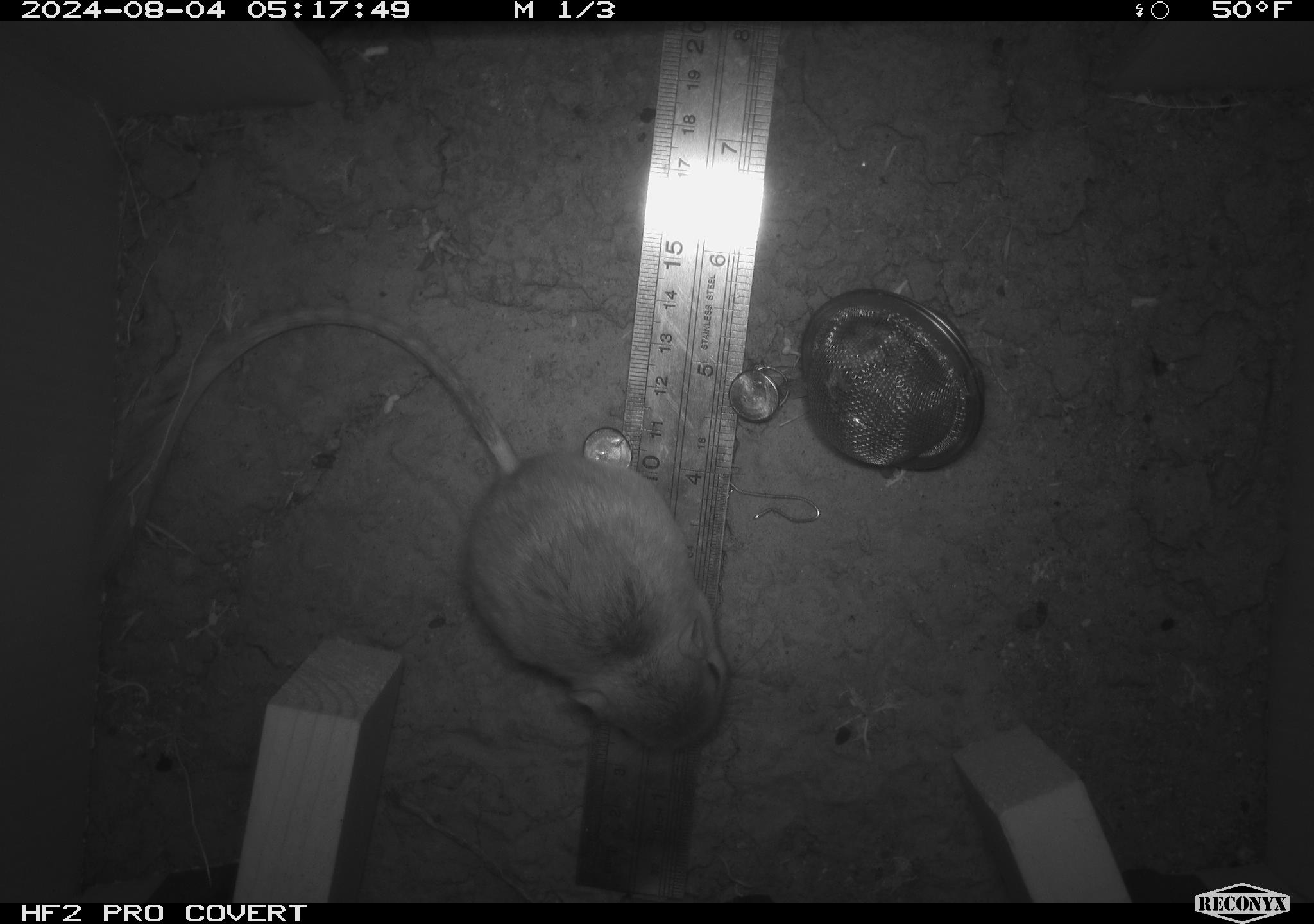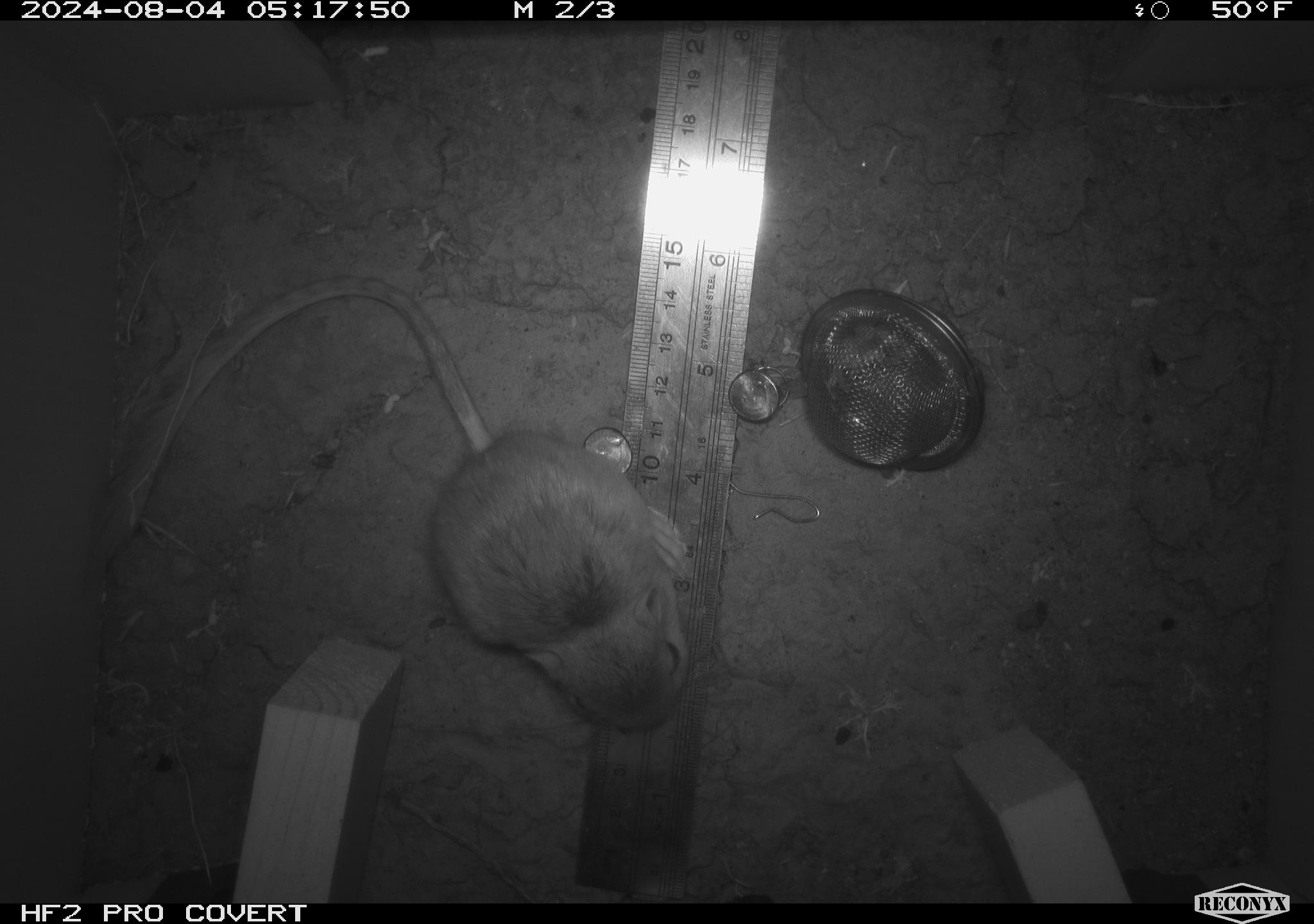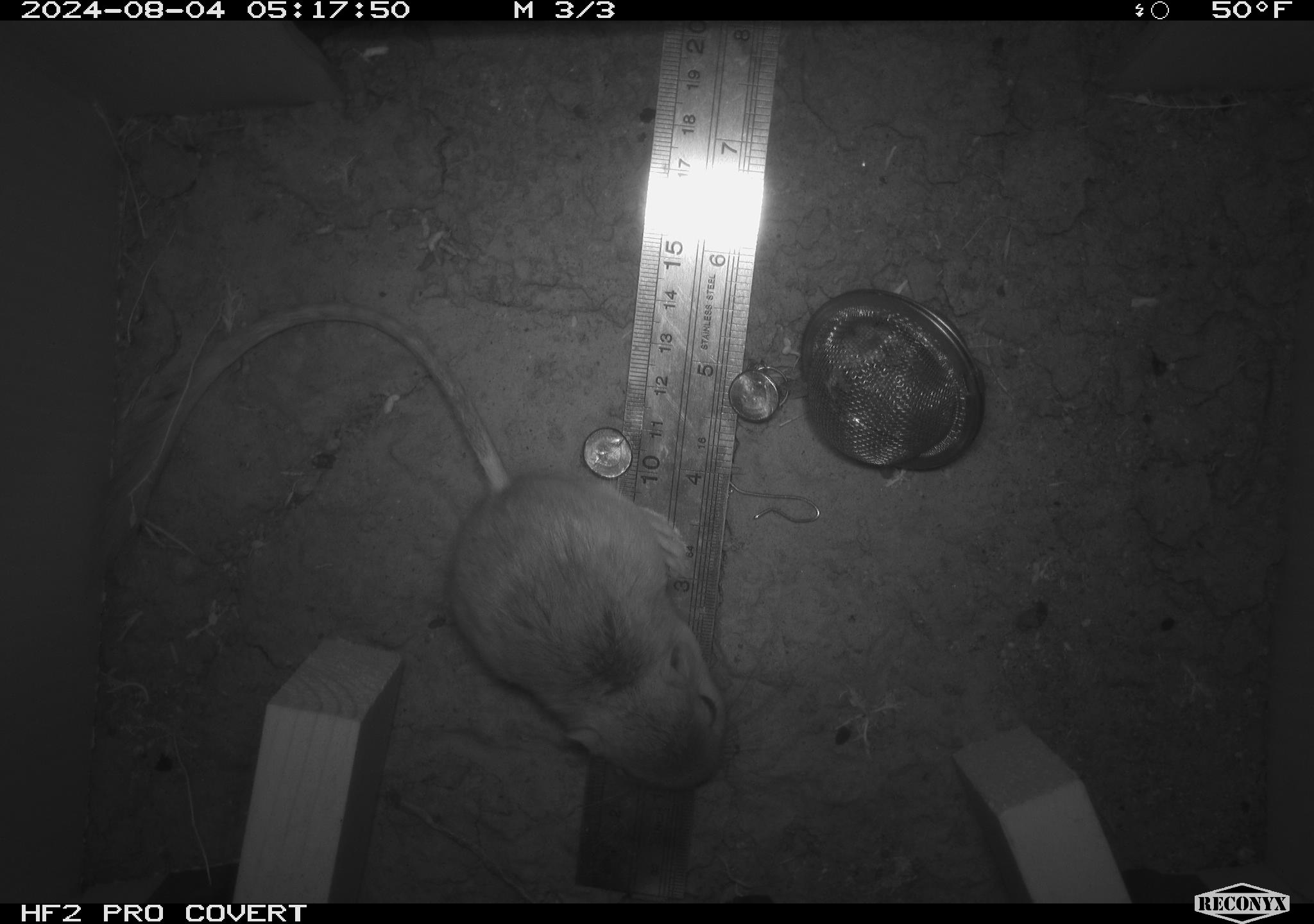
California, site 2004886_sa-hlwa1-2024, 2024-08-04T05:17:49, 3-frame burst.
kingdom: Animalia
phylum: Chordata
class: Mammalia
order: Rodentia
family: Heteromyidae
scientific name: Heteromyidae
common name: kangaroo rats and pocket mice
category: heteromyidae family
Heteromyidae family (kangaroo rats and pocket mice) (Heteromyidae).